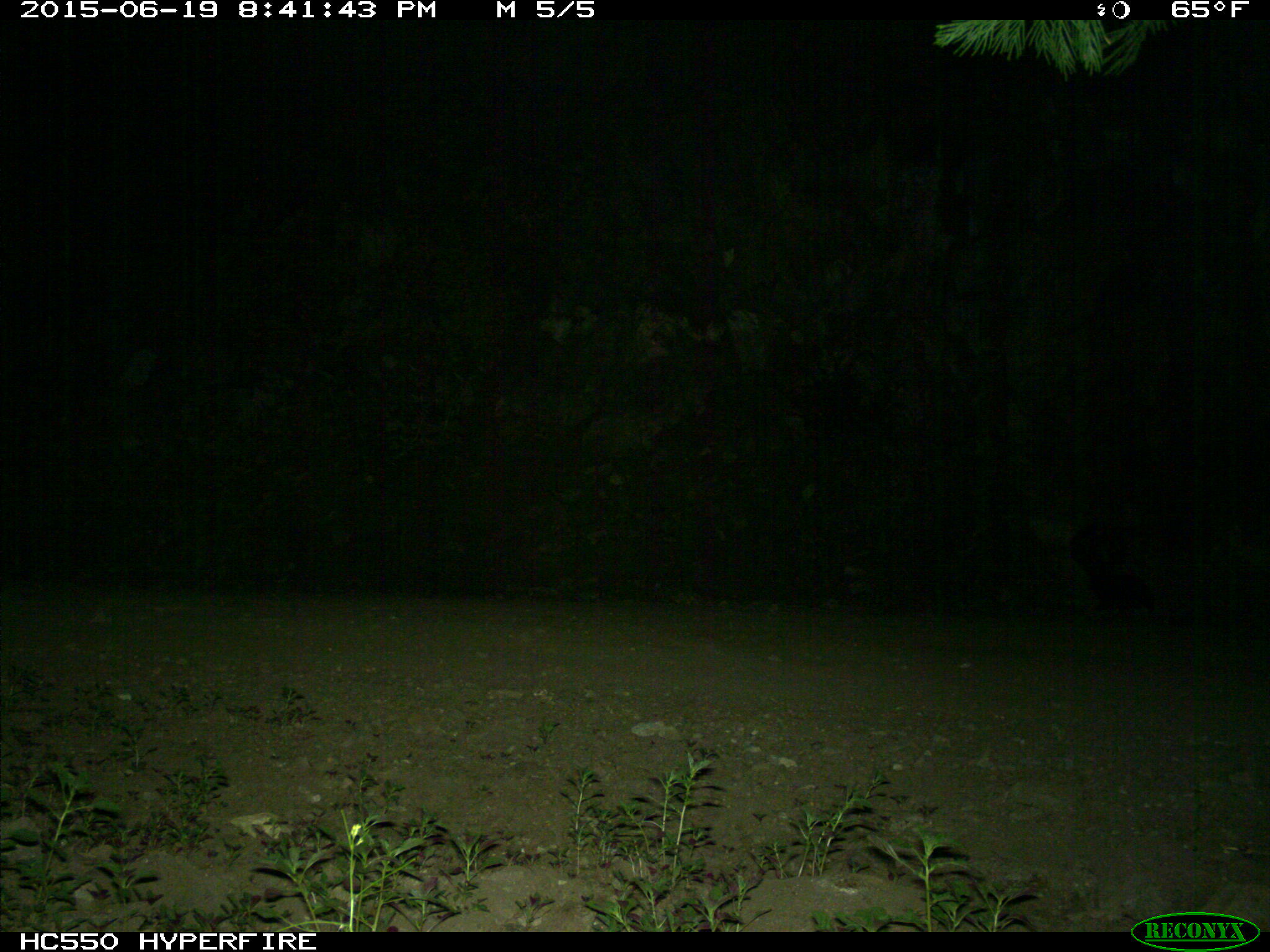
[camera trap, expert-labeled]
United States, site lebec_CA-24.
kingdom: Animalia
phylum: Chordata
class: Mammalia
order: Carnivora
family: Mephitidae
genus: Mephitis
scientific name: Mephitis mephitis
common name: striped skunk